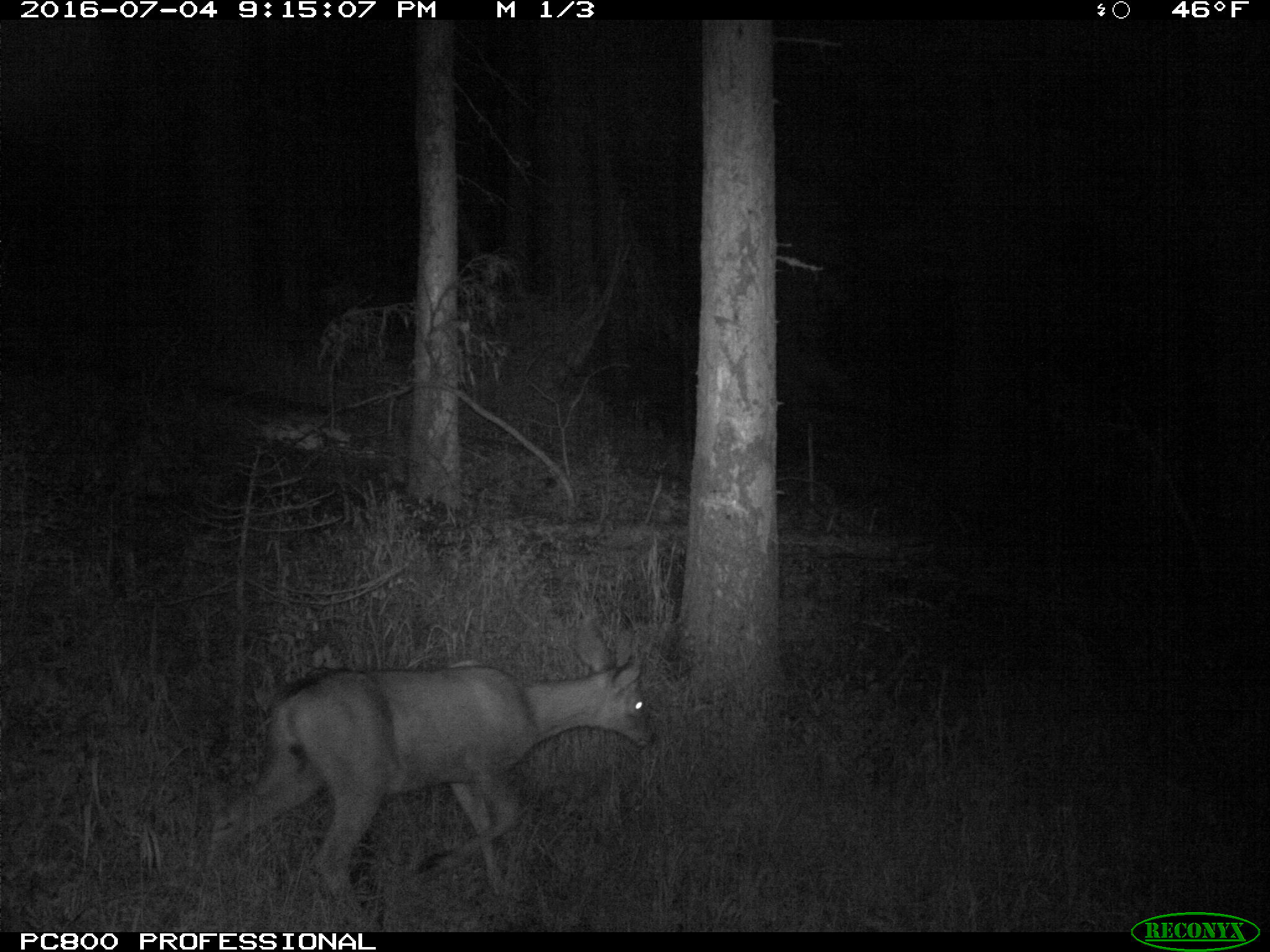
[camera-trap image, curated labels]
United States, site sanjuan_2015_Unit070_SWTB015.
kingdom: Animalia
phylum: Chordata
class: Mammalia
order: Artiodactyla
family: Cervidae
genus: Odocoileus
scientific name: Odocoileus hemionus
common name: mule deer